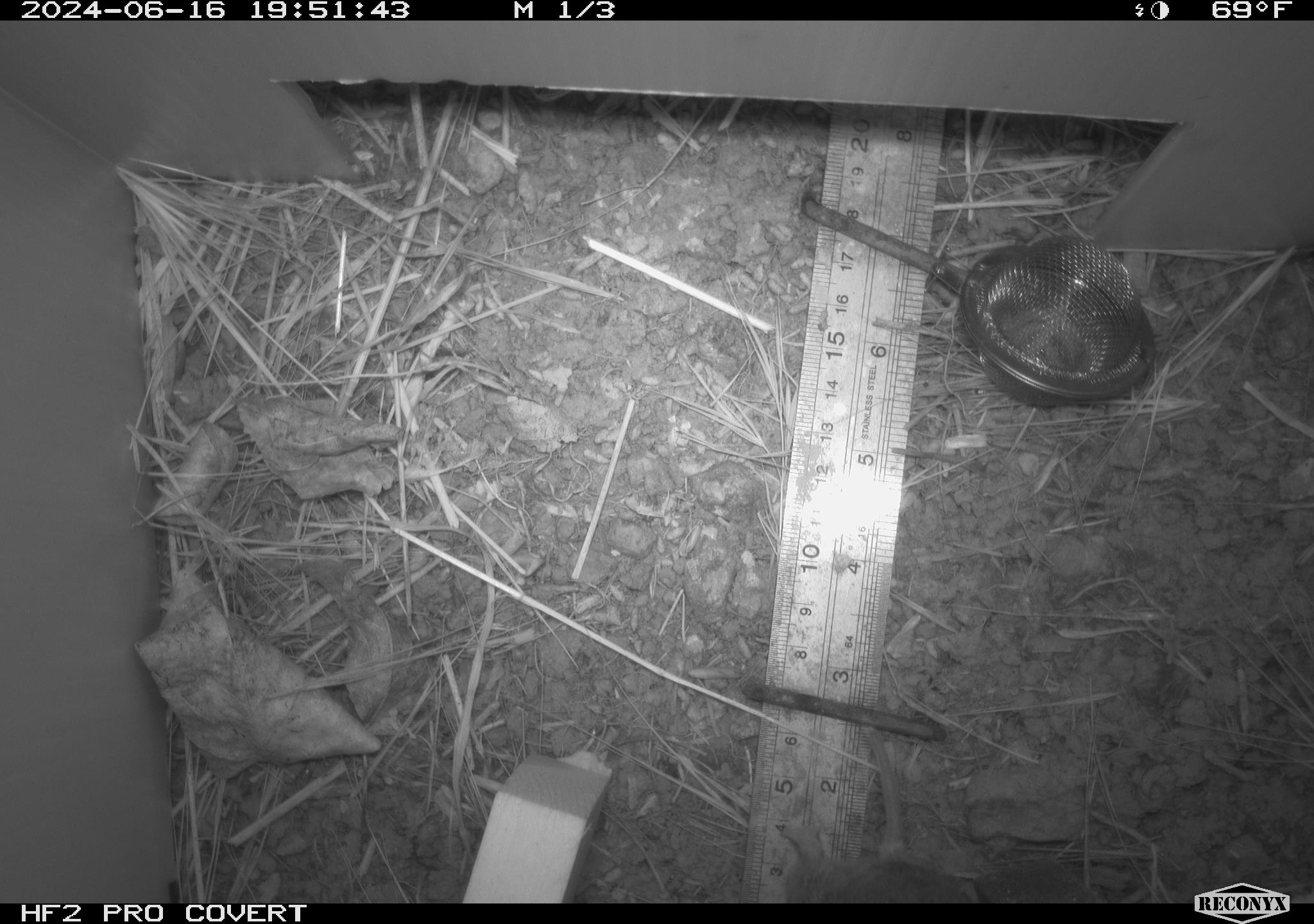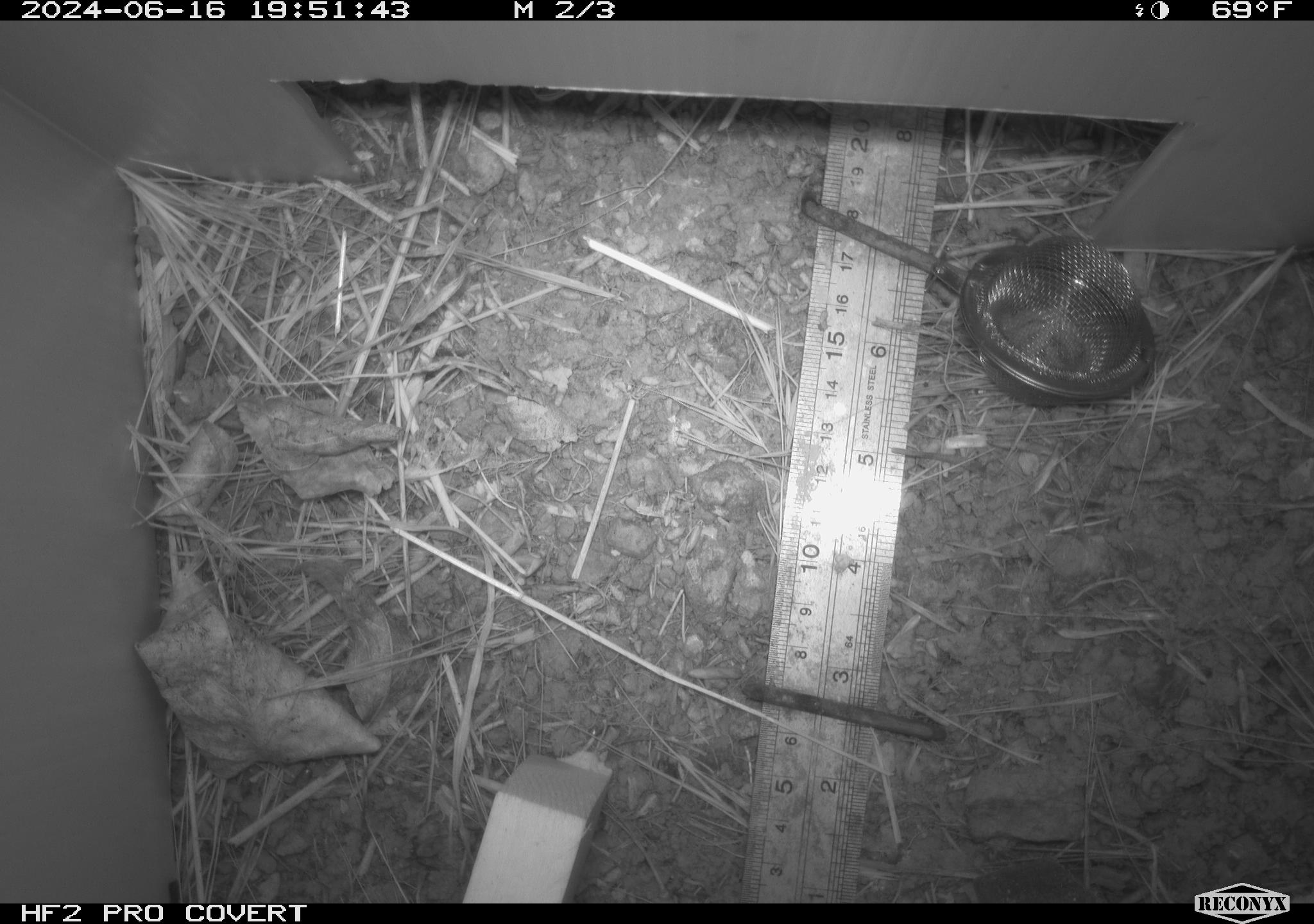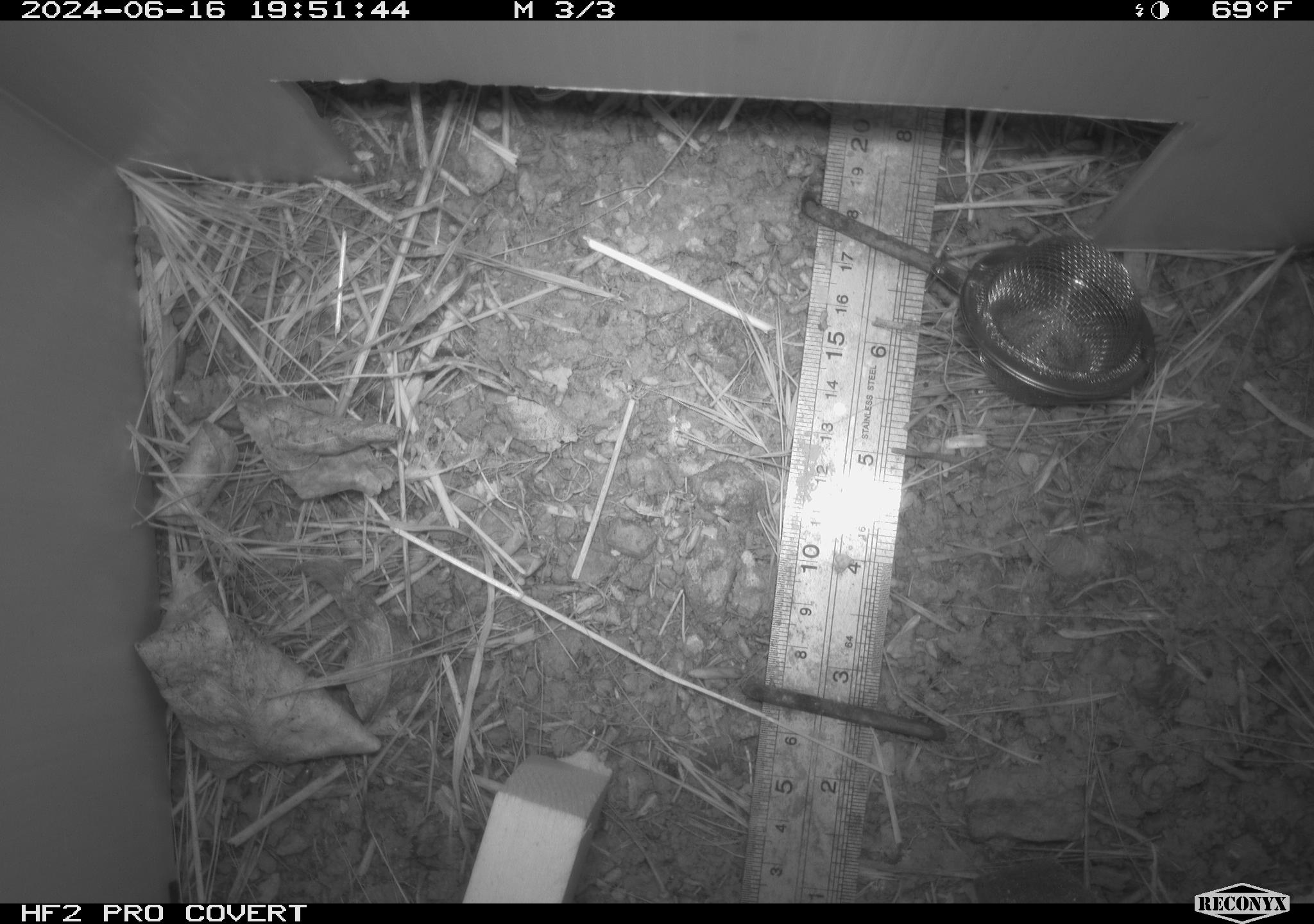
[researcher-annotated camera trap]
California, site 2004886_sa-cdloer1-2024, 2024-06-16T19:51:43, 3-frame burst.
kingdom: Animalia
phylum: Chordata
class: Mammalia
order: Rodentia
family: Cricetidae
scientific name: Arvicolinae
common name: voles, lemmings, and muskrats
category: arvicolinae subfamily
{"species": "arvicolinae subfamily (voles, lemmings, and muskrats) (Arvicolinae)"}